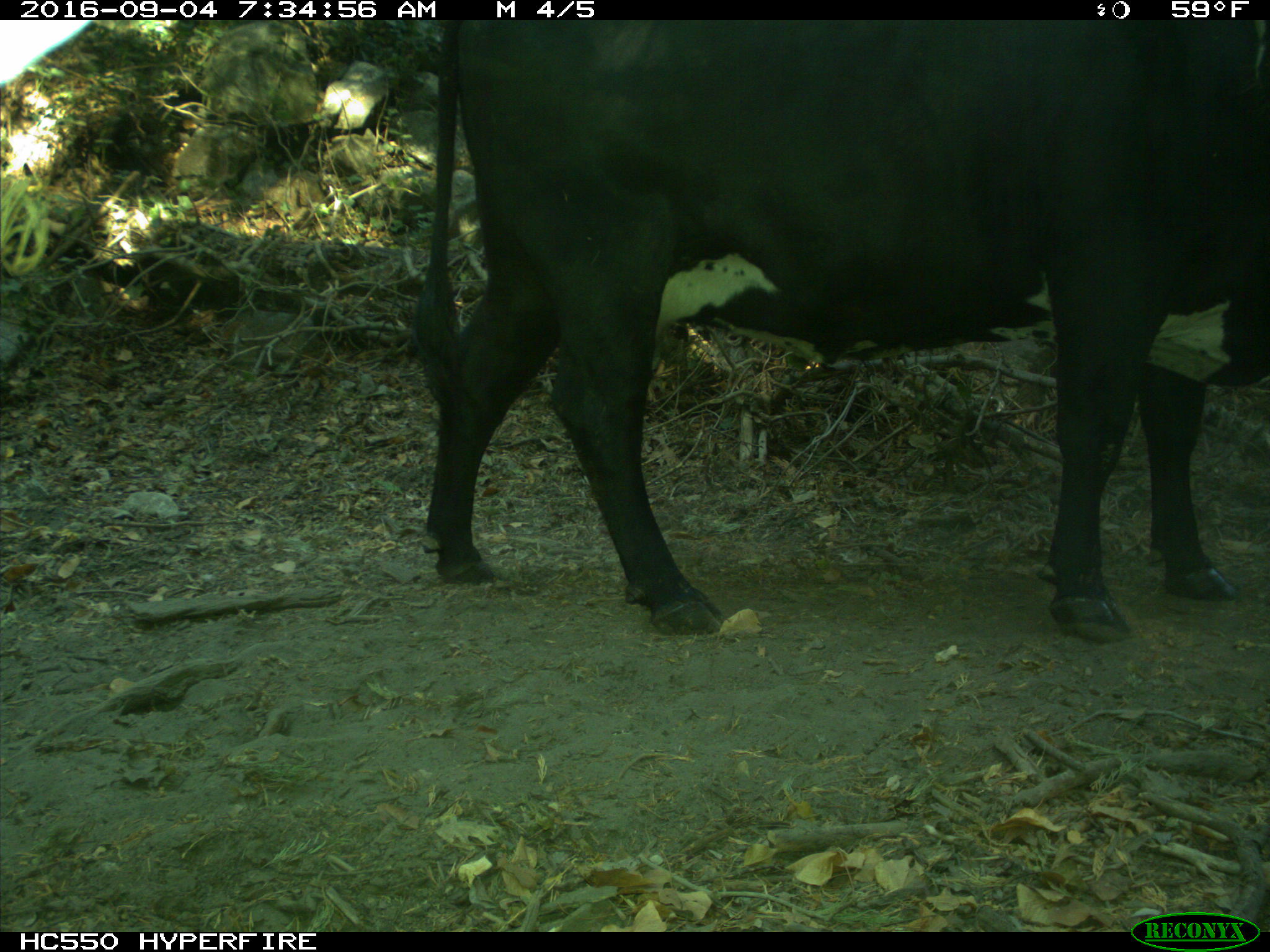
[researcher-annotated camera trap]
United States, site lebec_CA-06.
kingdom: Animalia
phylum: Chordata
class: Mammalia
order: Artiodactyla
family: Bovidae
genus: Bos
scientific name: Bos taurus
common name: domestic cow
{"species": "Bos taurus (domestic cow)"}